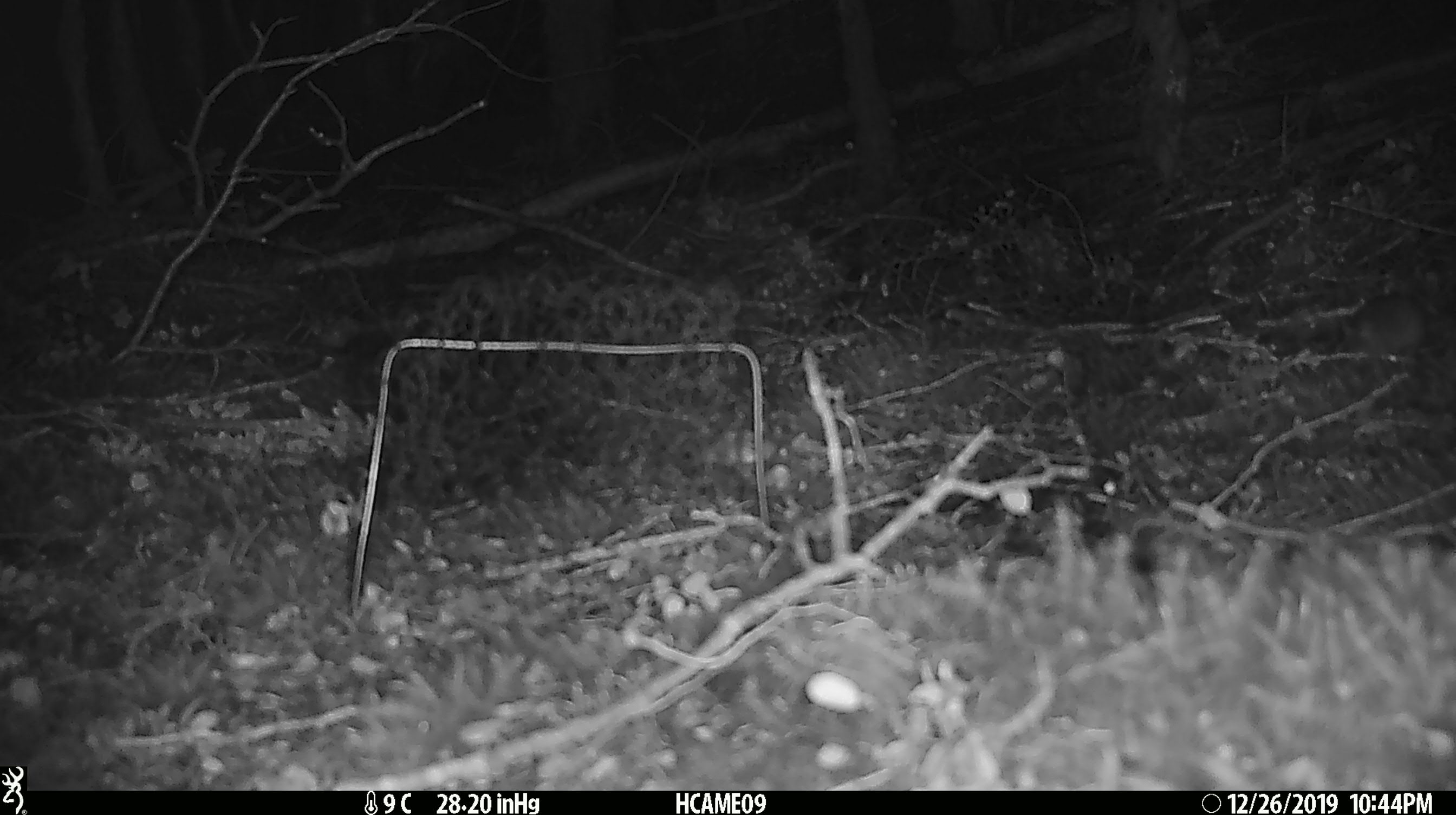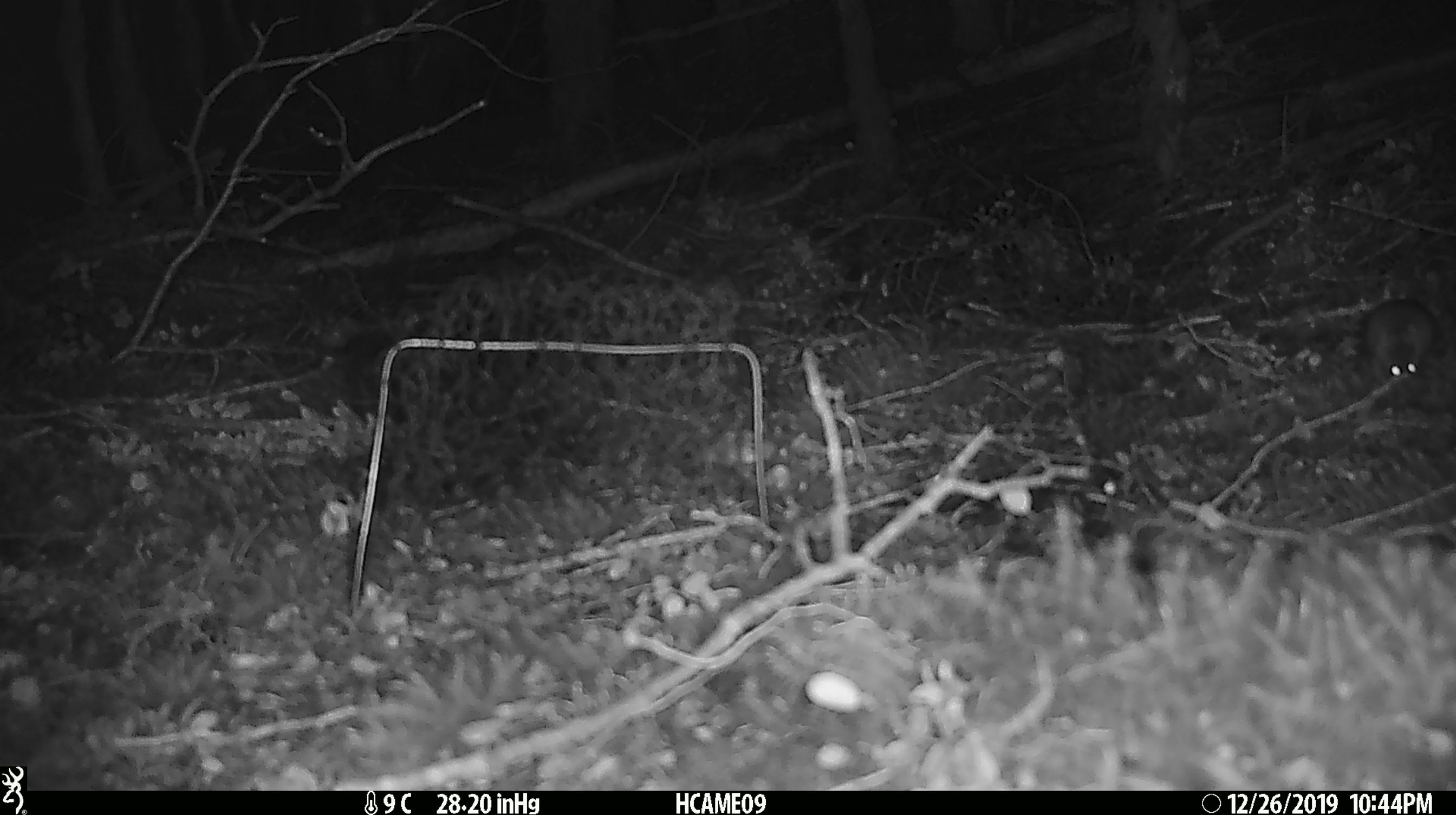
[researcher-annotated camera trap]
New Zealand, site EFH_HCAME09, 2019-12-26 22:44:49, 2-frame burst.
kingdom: Animalia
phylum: Chordata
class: Mammalia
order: Rodentia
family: Muridae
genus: Mus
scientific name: Mus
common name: mouse